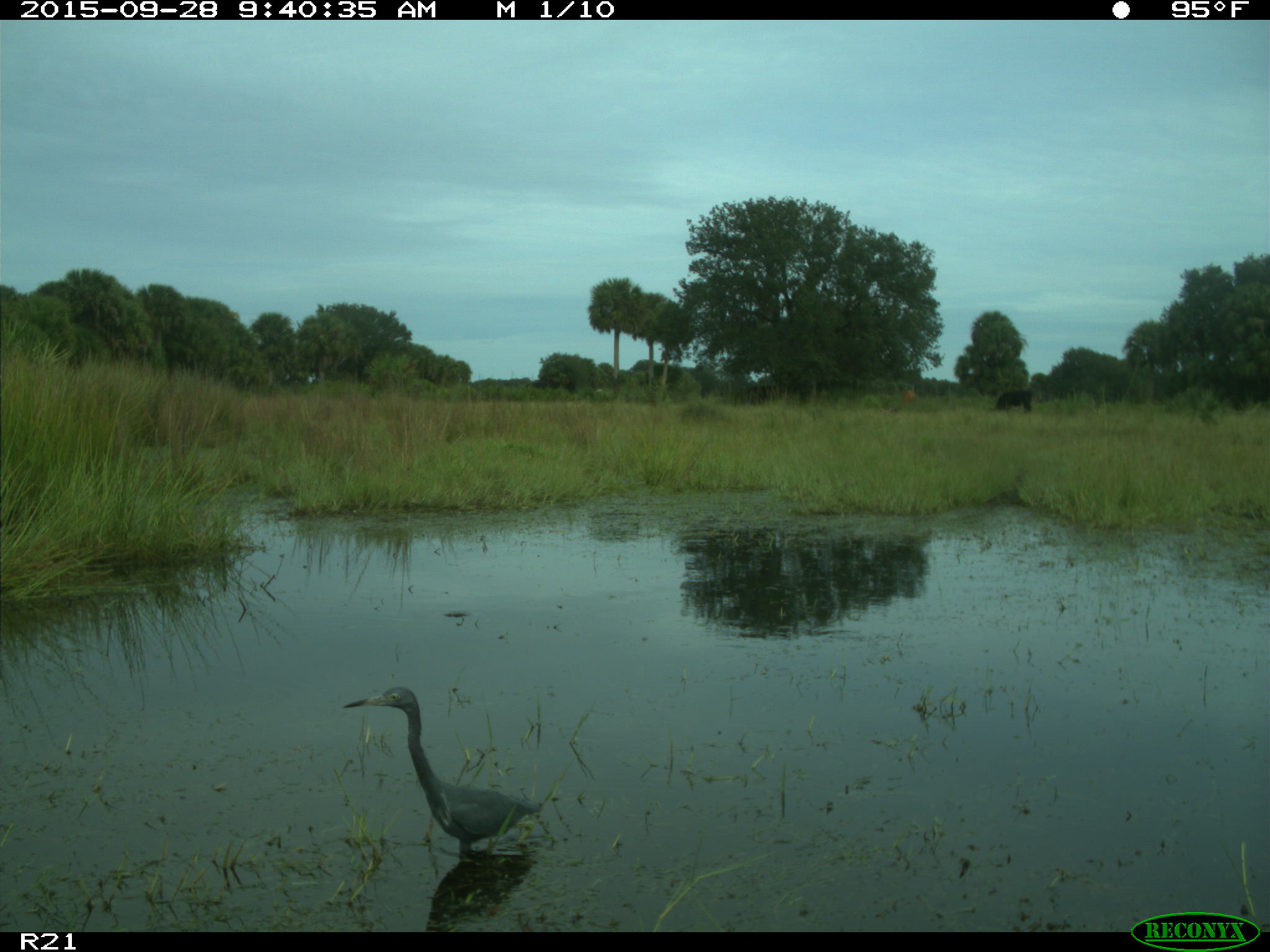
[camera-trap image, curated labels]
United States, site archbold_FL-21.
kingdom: Animalia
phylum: Chordata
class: Aves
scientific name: Aves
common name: birds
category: unidentified bird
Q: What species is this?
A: Unidentified bird (birds) (Aves).